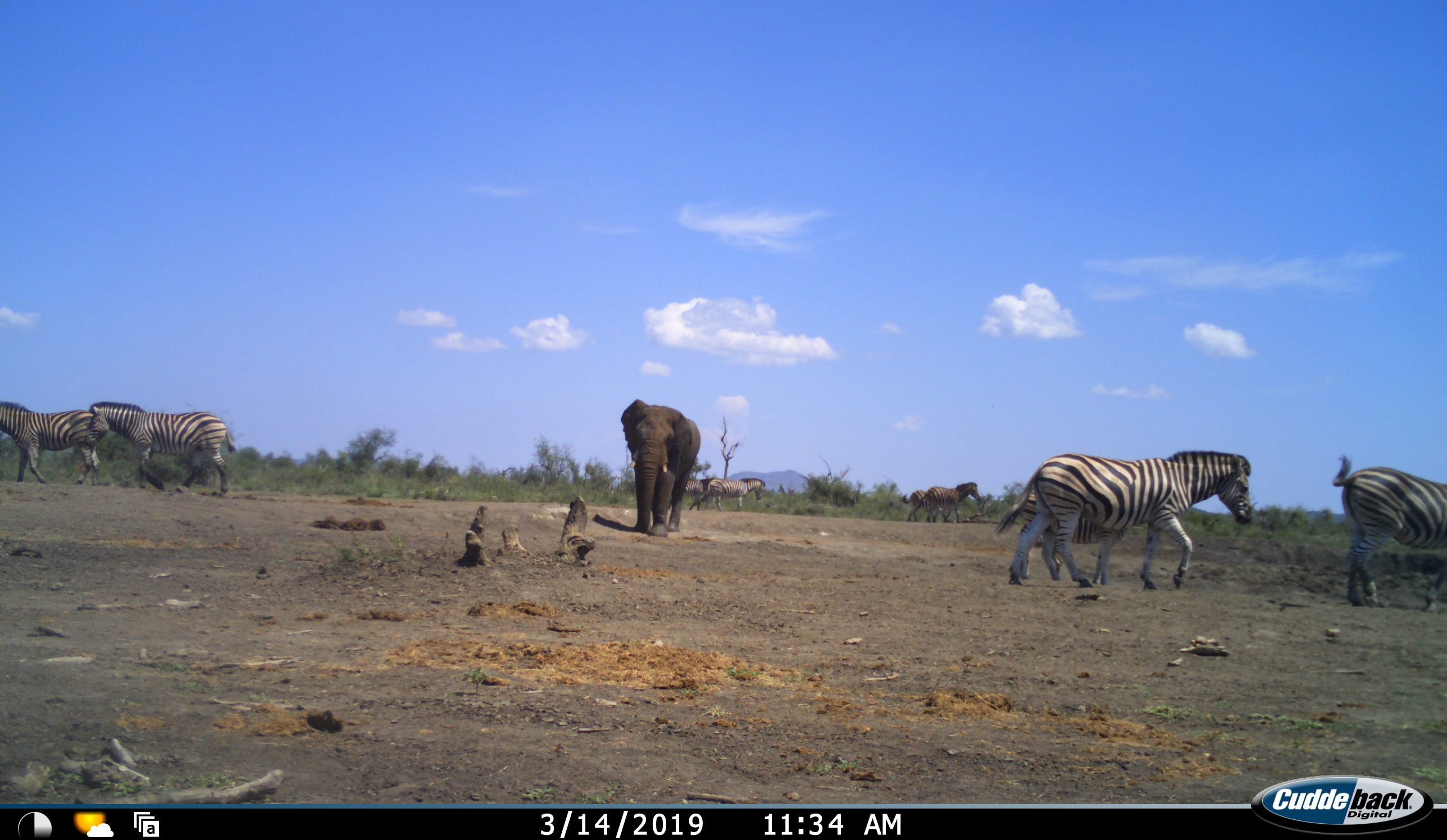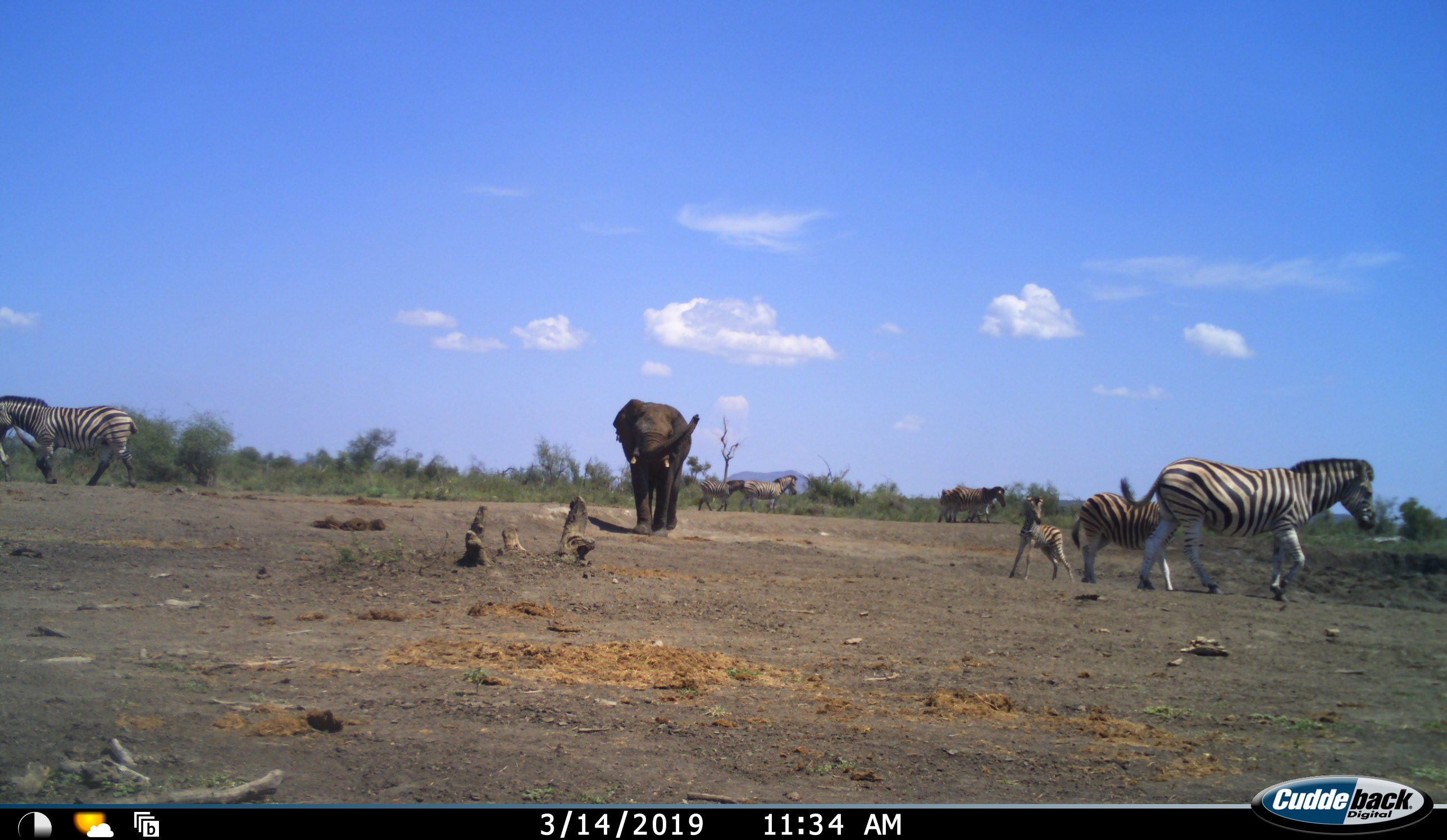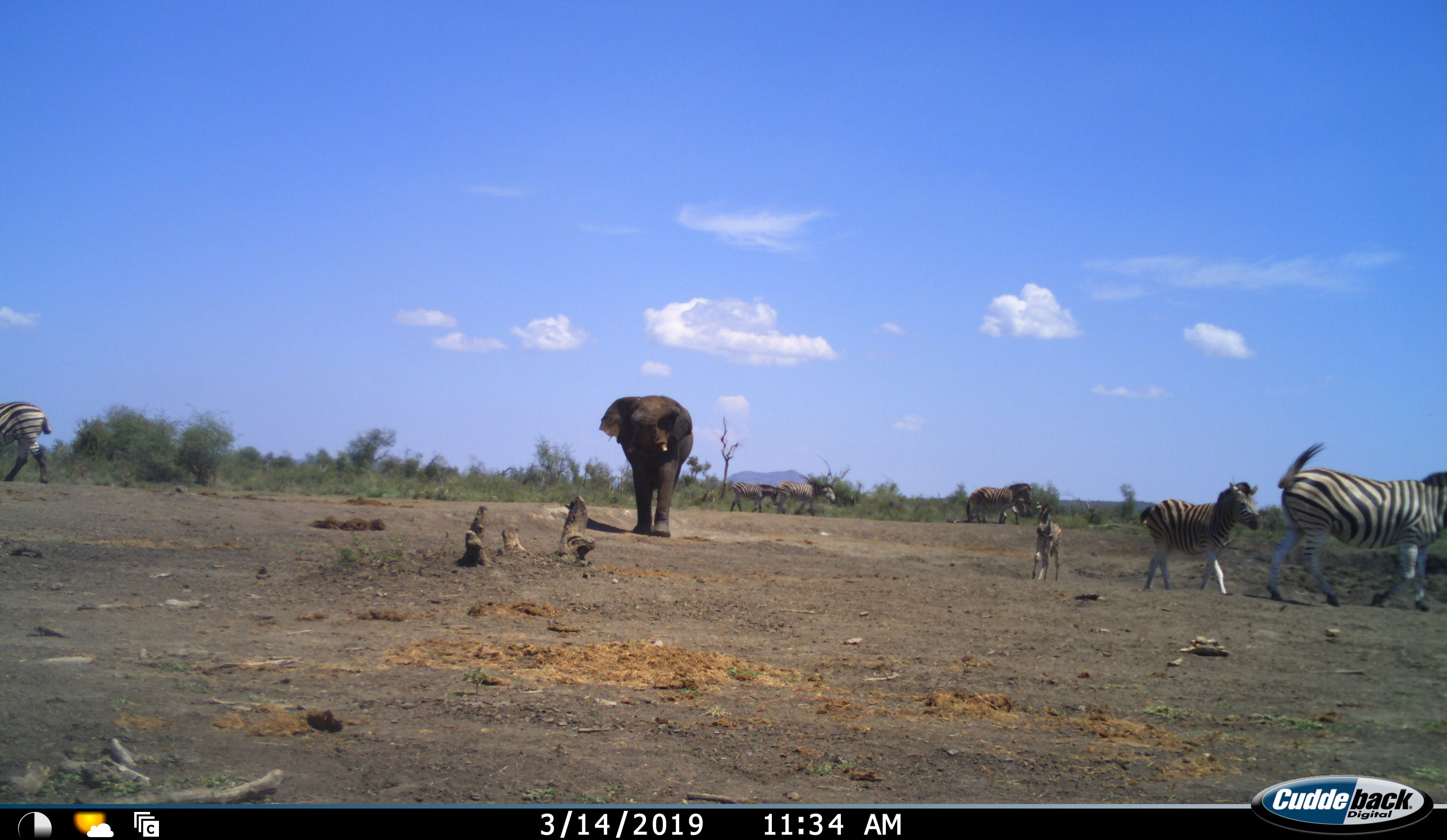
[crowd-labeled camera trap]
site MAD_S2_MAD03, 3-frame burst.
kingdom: Animalia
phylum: Chordata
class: Mammalia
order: Proboscidea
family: Elephantidae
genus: Loxodonta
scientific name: Loxodonta africana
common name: african bush elephant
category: elephant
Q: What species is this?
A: Elephant (african bush elephant) (Loxodonta africana).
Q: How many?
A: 1.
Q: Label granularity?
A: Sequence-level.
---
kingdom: Animalia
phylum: Chordata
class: Mammalia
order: Perissodactyla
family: Equidae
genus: Equus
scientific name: Equus quagga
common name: plains zebra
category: zebraplains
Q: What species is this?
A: Zebraplains (plains zebra) (Equus quagga).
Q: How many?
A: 9.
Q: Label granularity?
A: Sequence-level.